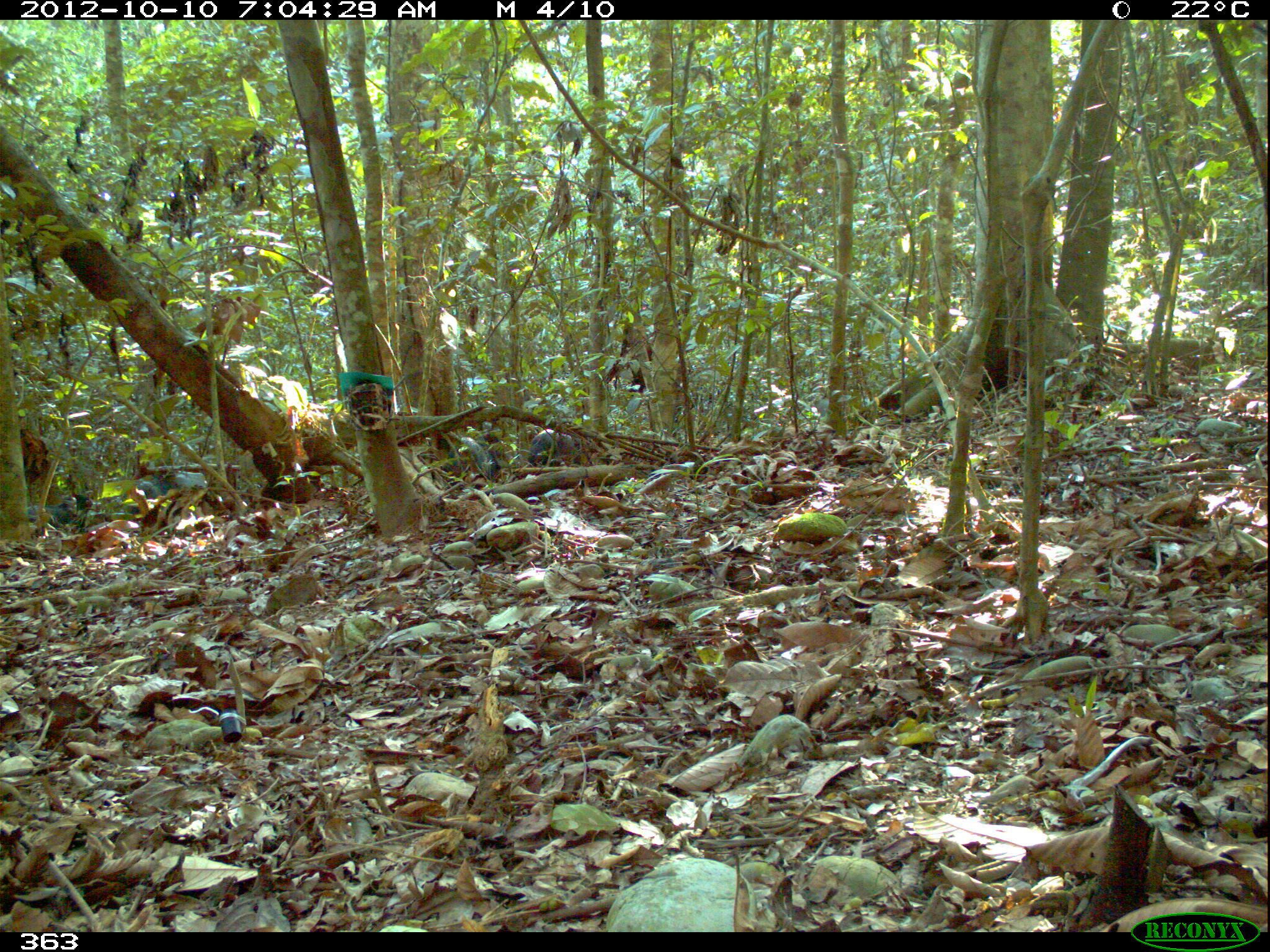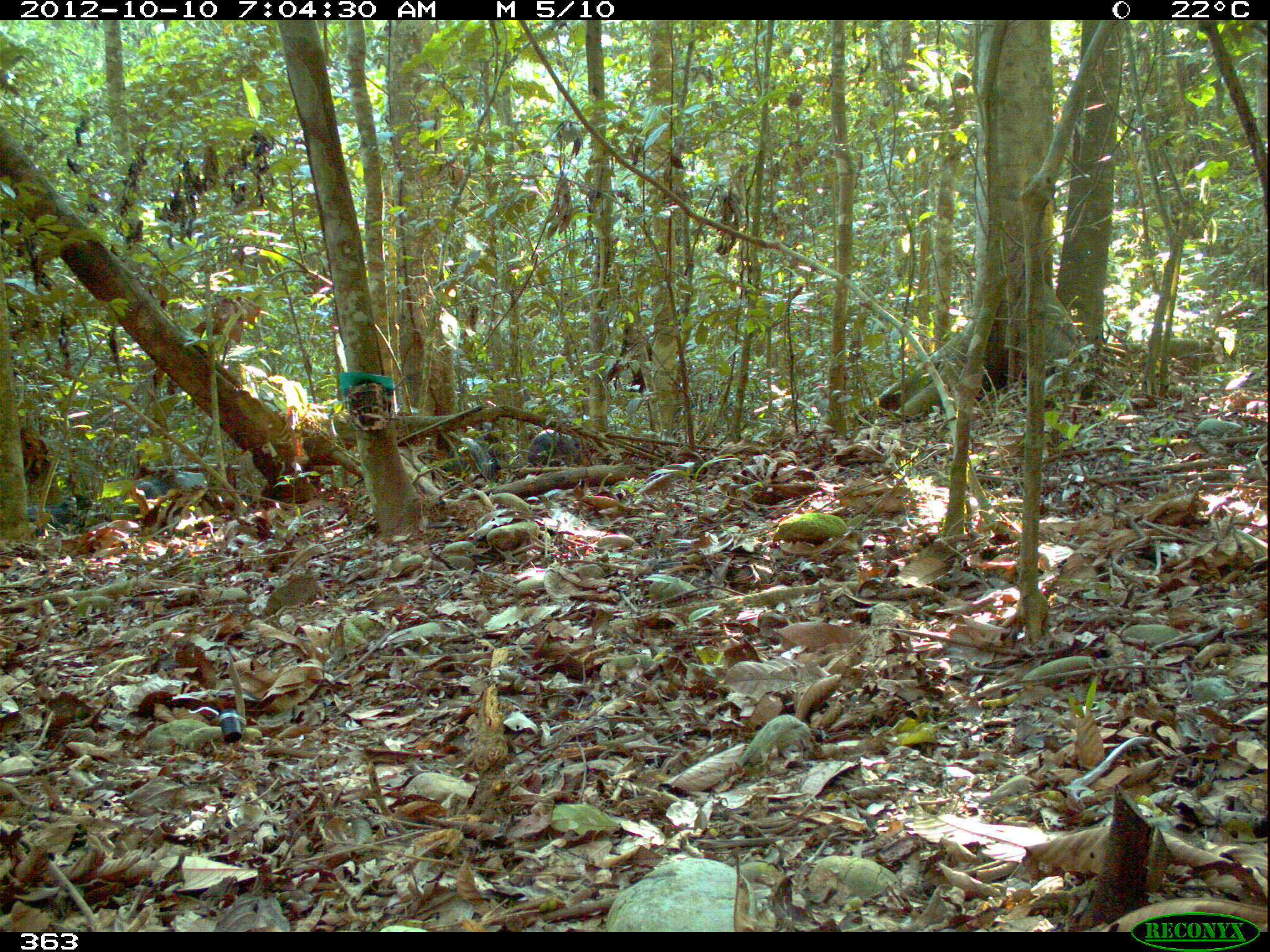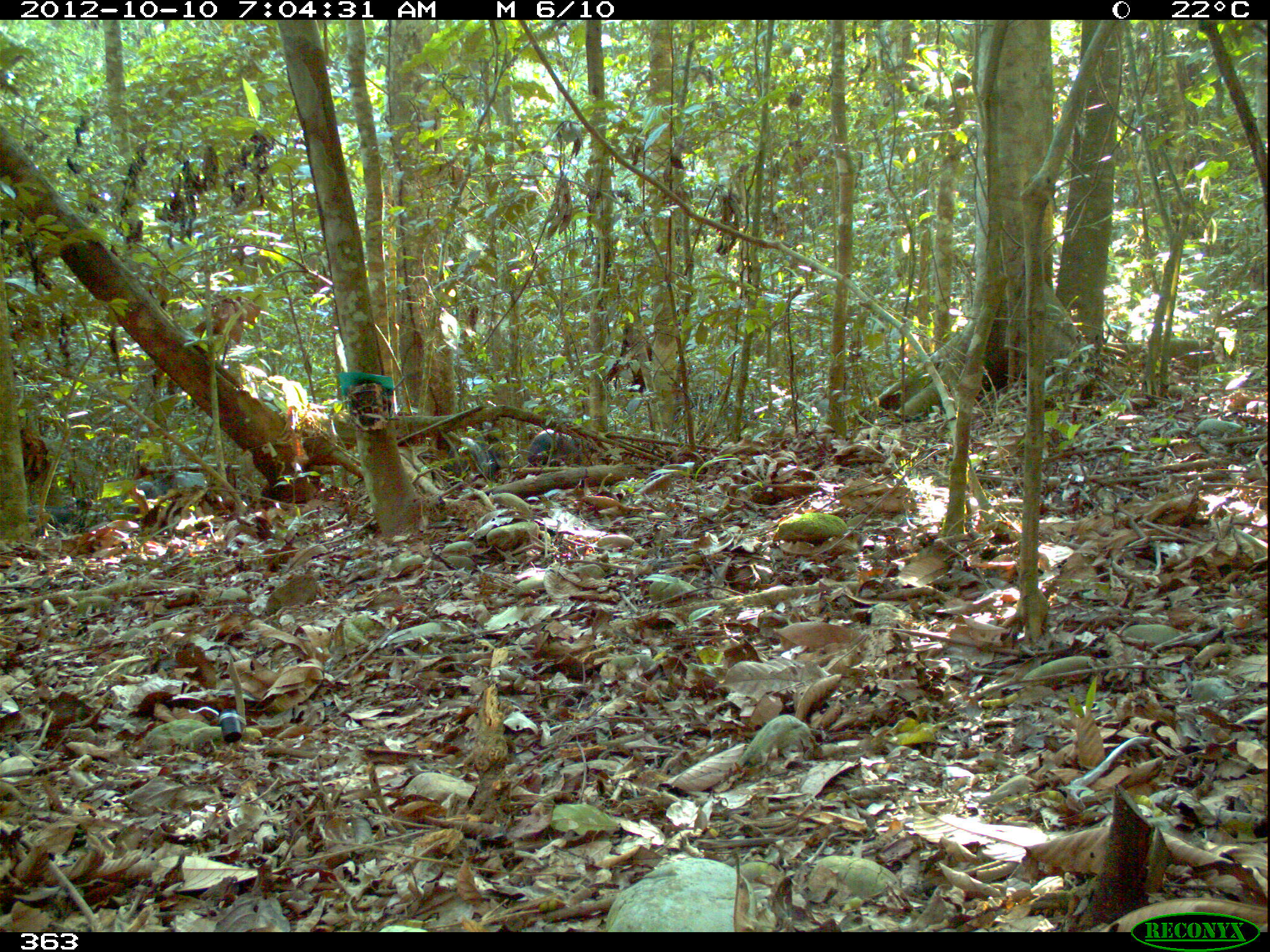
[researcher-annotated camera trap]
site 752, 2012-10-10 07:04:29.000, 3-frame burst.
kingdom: Animalia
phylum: Chordata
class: Mammalia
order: Artiodactyla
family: Tayassuidae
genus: Tayassu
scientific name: Tayassu pecari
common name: white-lipped peccary